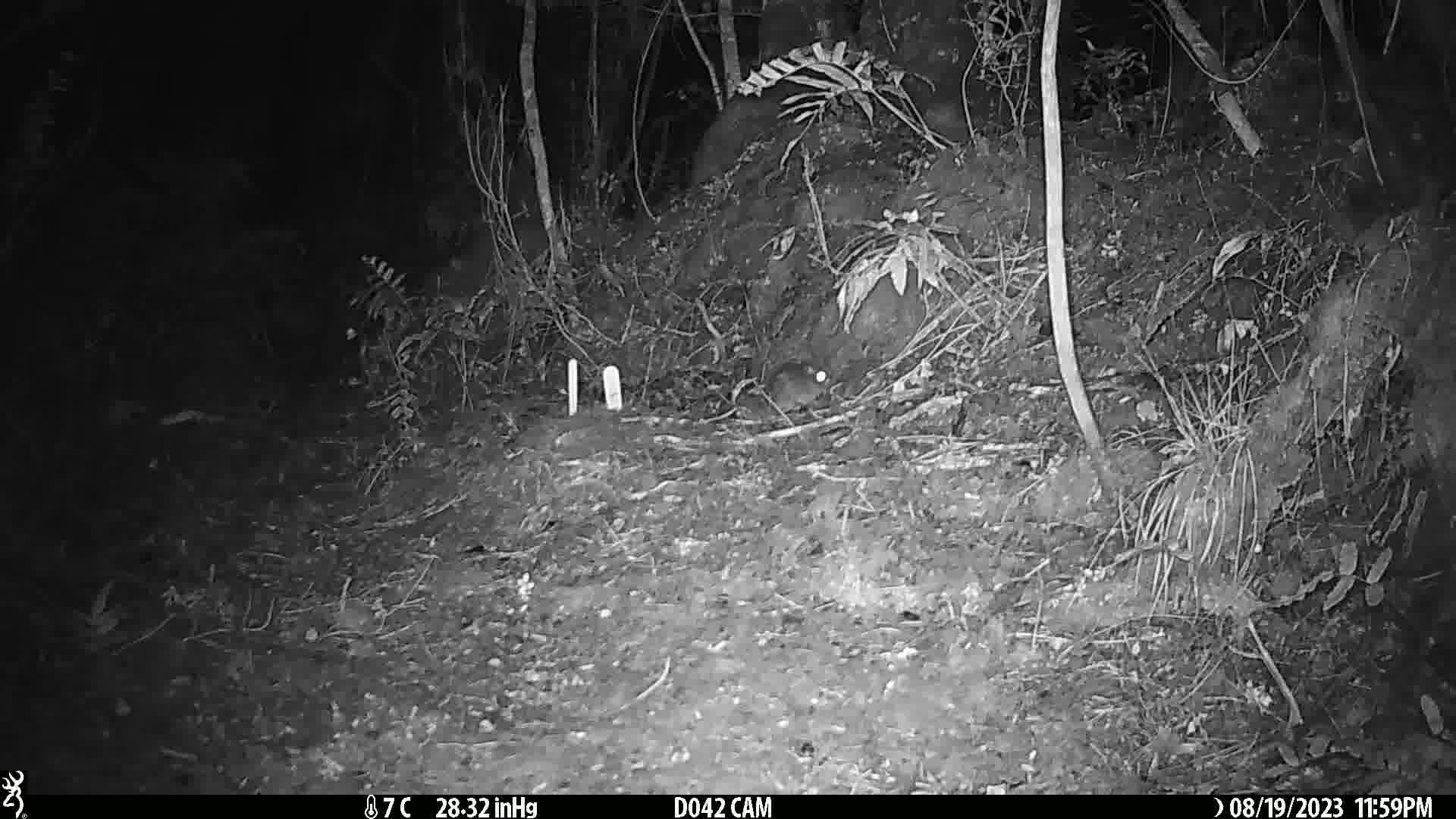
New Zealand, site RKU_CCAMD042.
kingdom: Animalia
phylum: Chordata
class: Mammalia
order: Rodentia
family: Muridae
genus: Rattus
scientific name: Rattus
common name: rat